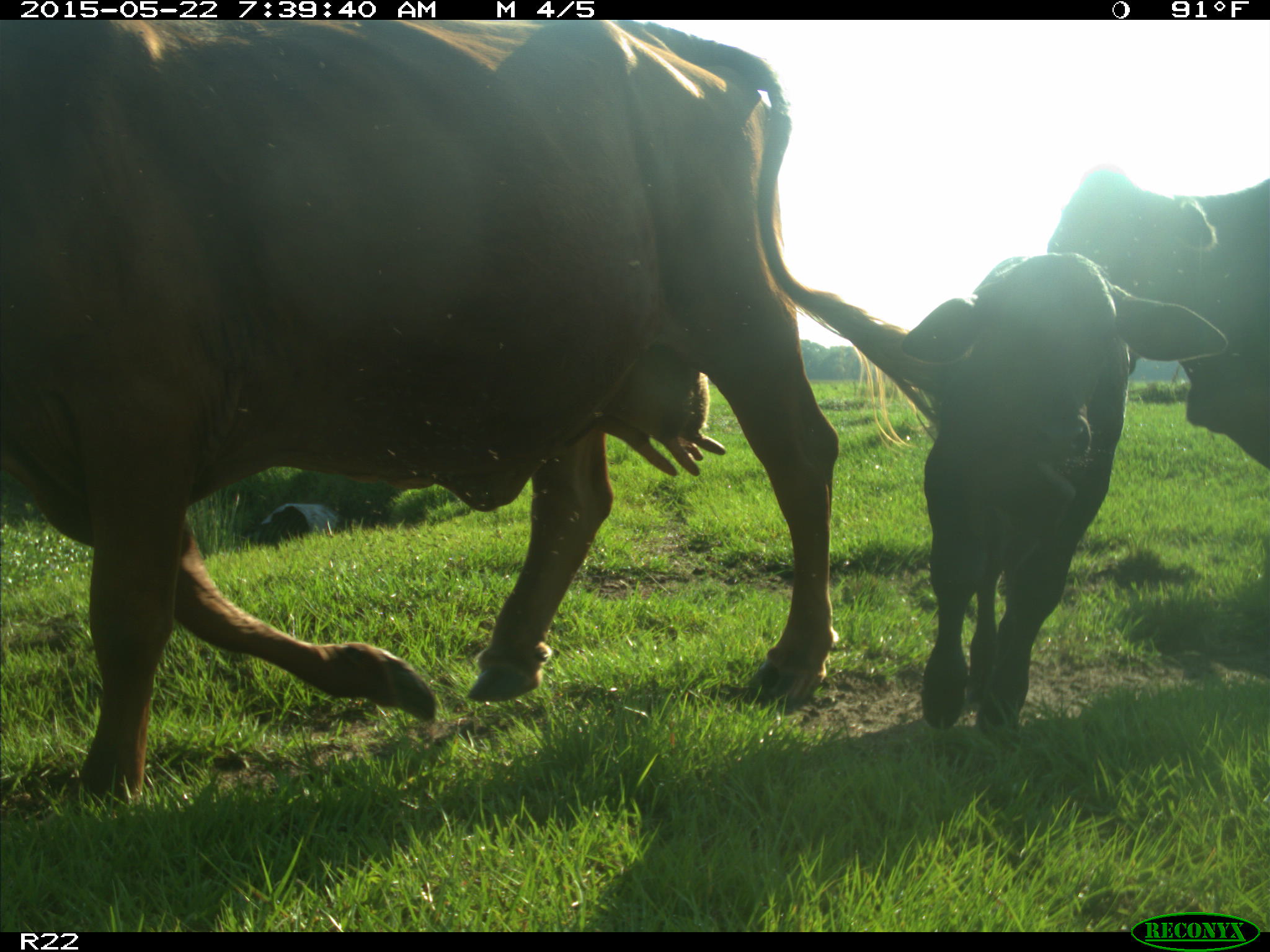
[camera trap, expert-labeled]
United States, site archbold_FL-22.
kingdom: Animalia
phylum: Chordata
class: Mammalia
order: Artiodactyla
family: Bovidae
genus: Bos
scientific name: Bos taurus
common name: domestic cow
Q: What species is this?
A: Bos taurus (domestic cow).